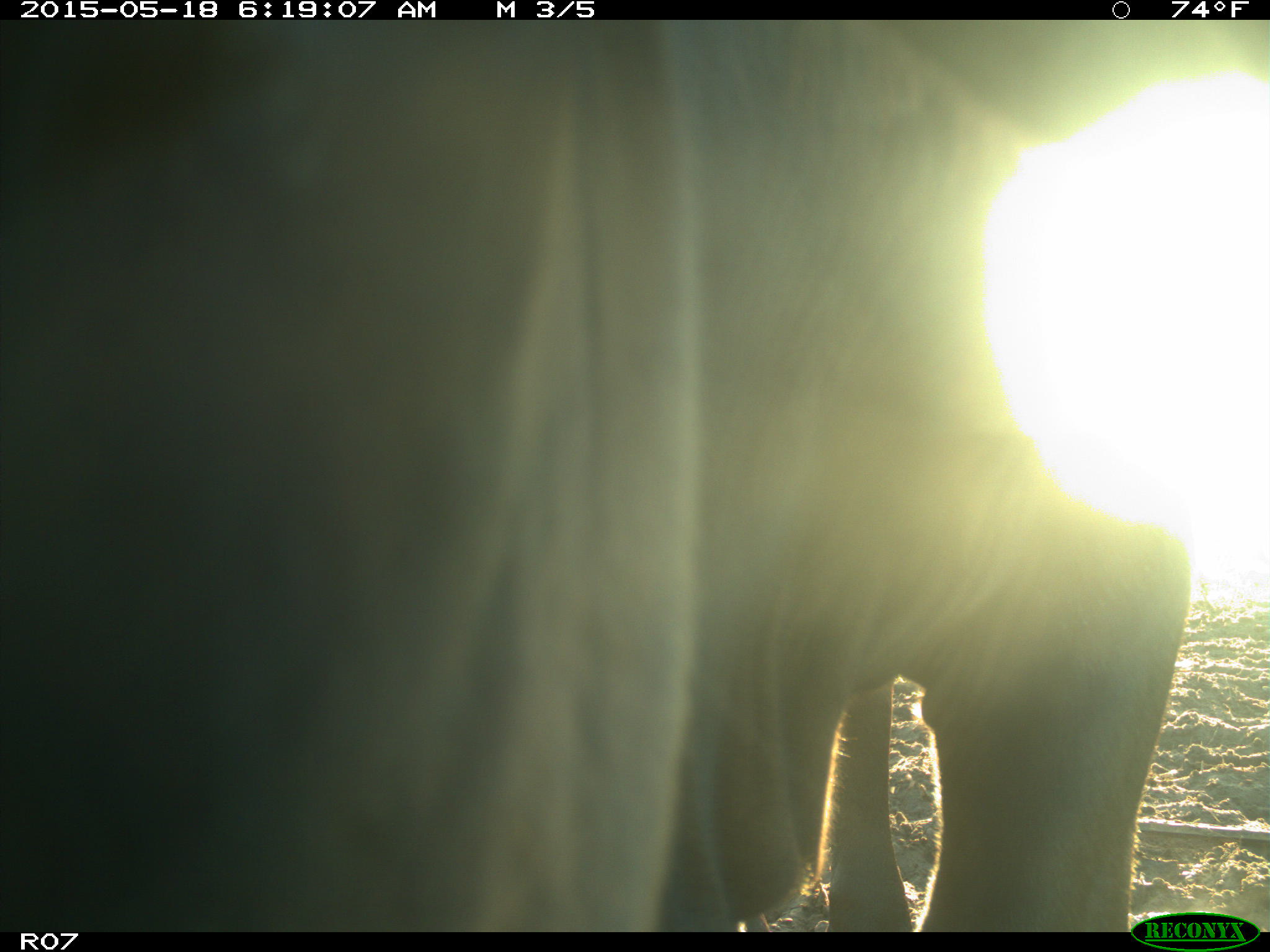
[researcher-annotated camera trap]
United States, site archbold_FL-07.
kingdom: Animalia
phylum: Chordata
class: Mammalia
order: Artiodactyla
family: Bovidae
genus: Bos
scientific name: Bos taurus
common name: domestic cow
Bos taurus (domestic cow).